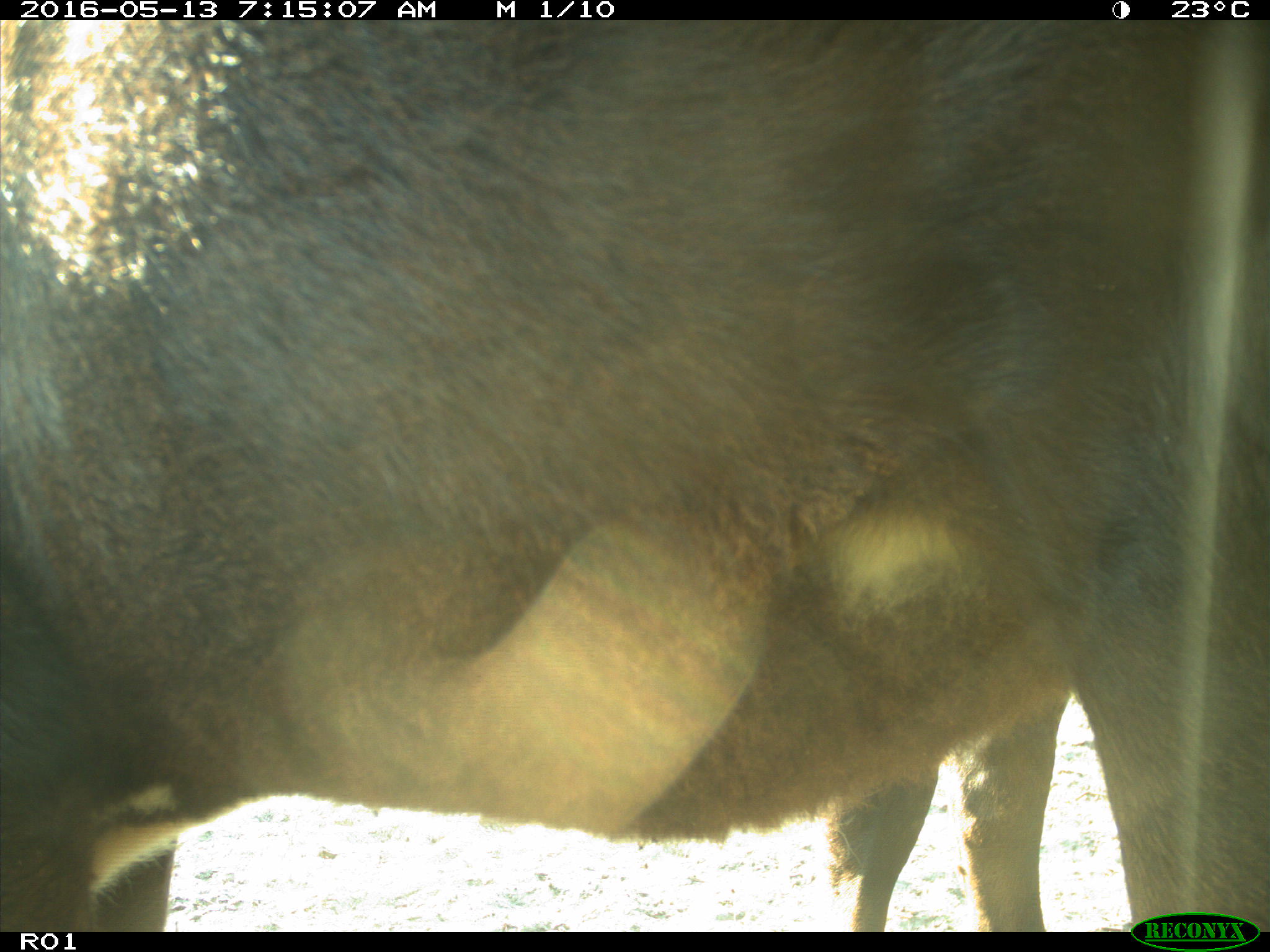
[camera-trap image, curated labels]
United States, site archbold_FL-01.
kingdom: Animalia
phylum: Chordata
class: Mammalia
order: Artiodactyla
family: Bovidae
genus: Bos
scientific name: Bos taurus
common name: domestic cow